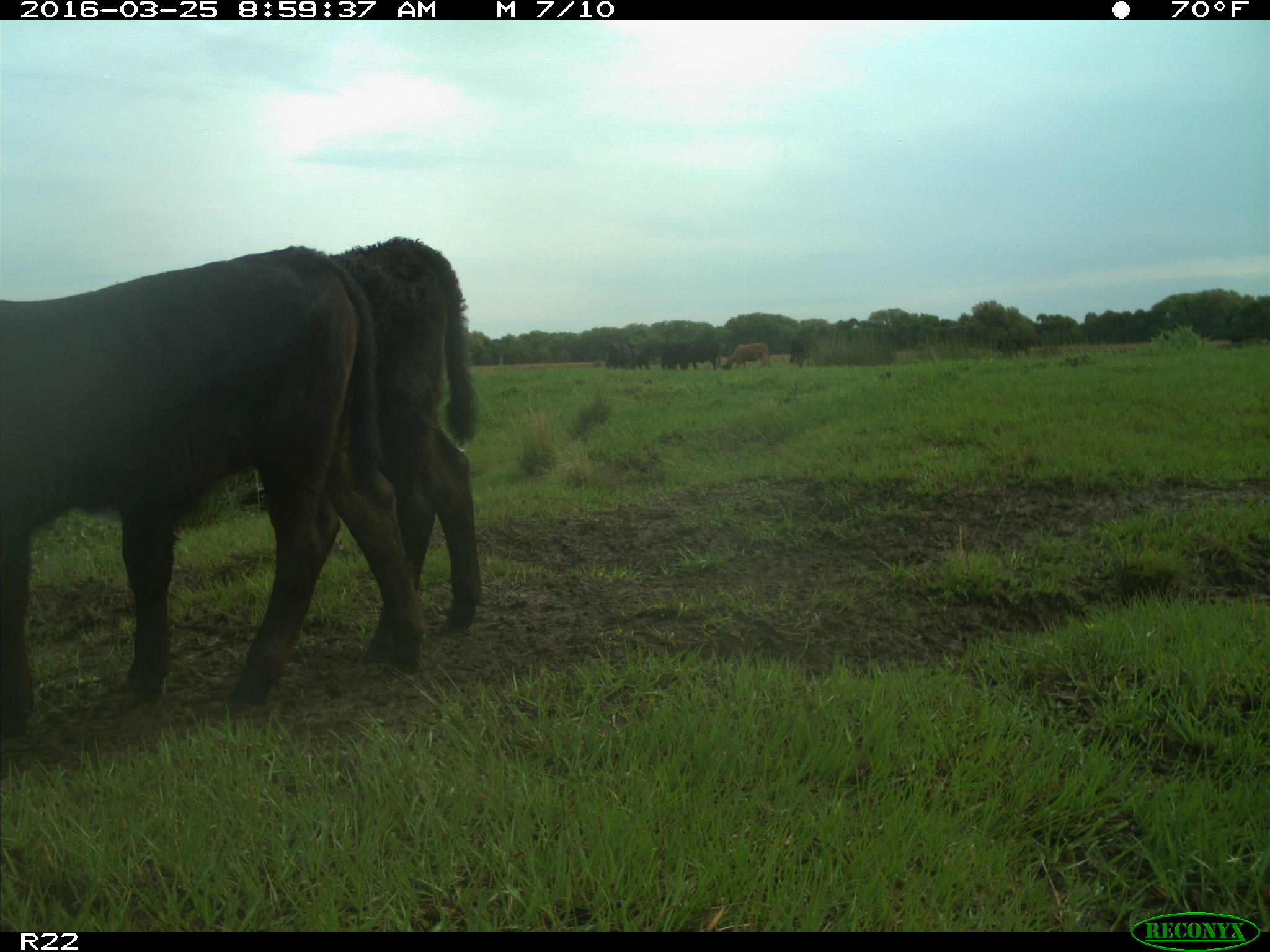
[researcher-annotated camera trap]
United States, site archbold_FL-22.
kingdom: Animalia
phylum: Chordata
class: Mammalia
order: Artiodactyla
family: Bovidae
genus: Bos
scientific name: Bos taurus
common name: domestic cow